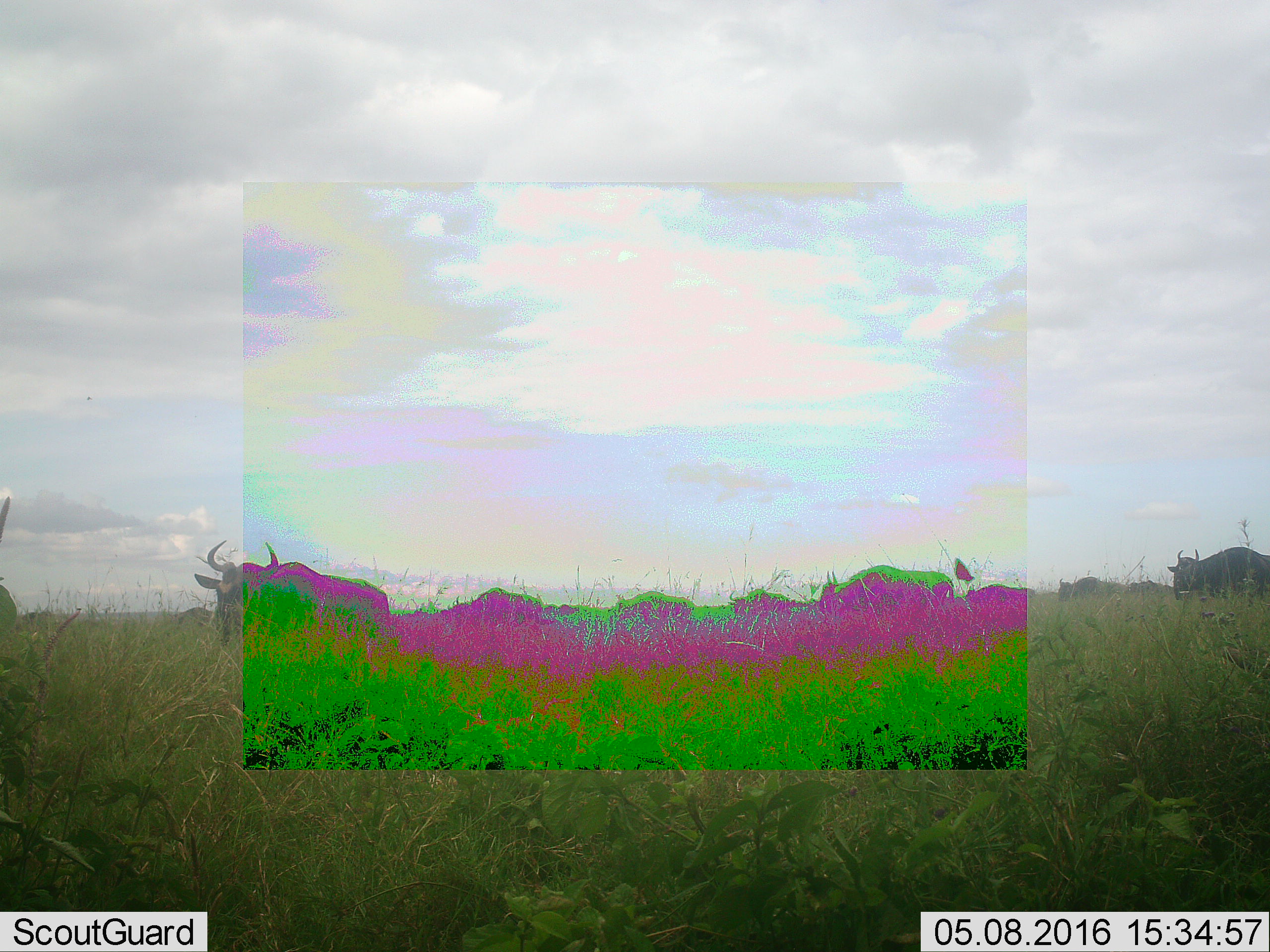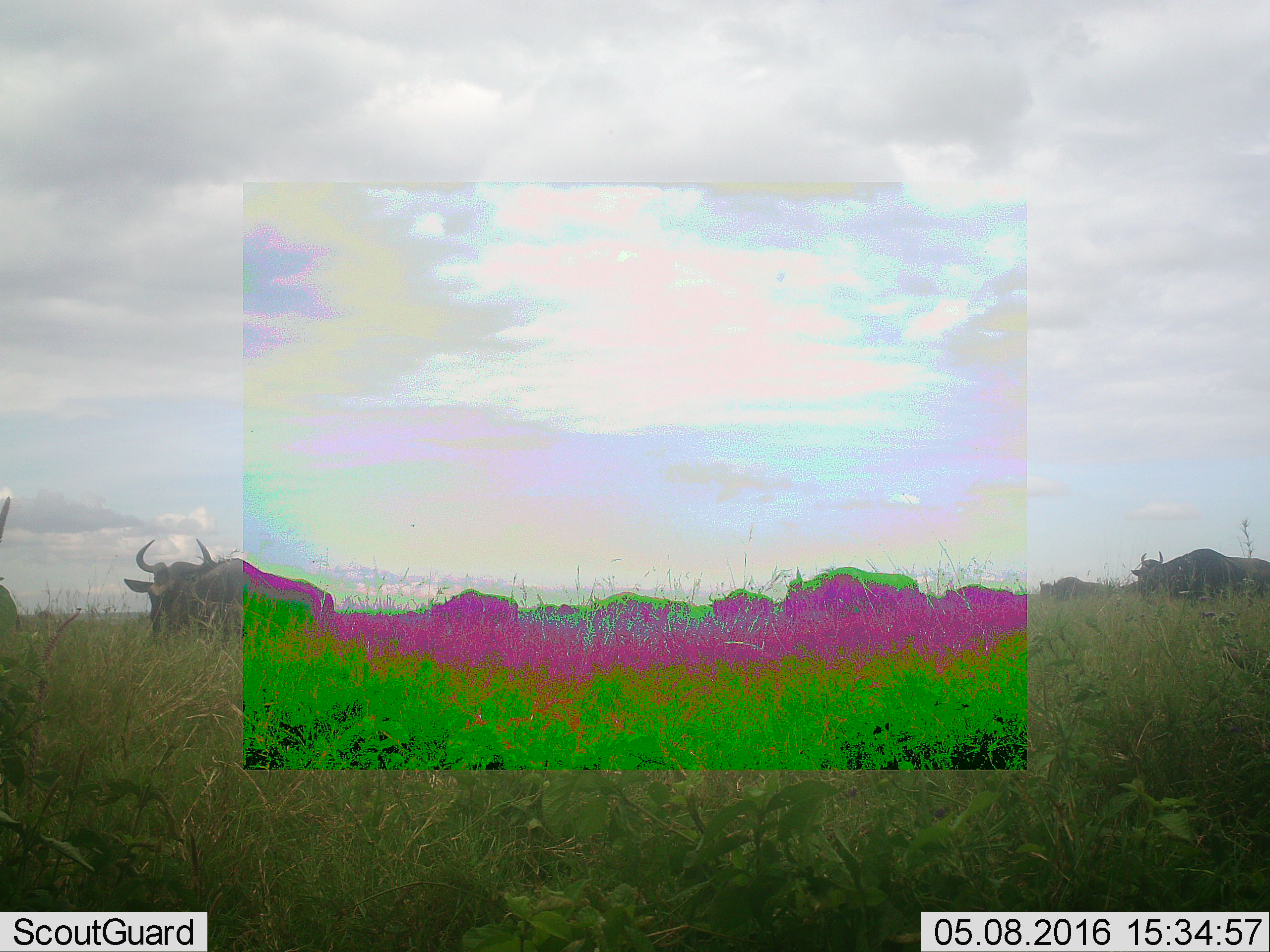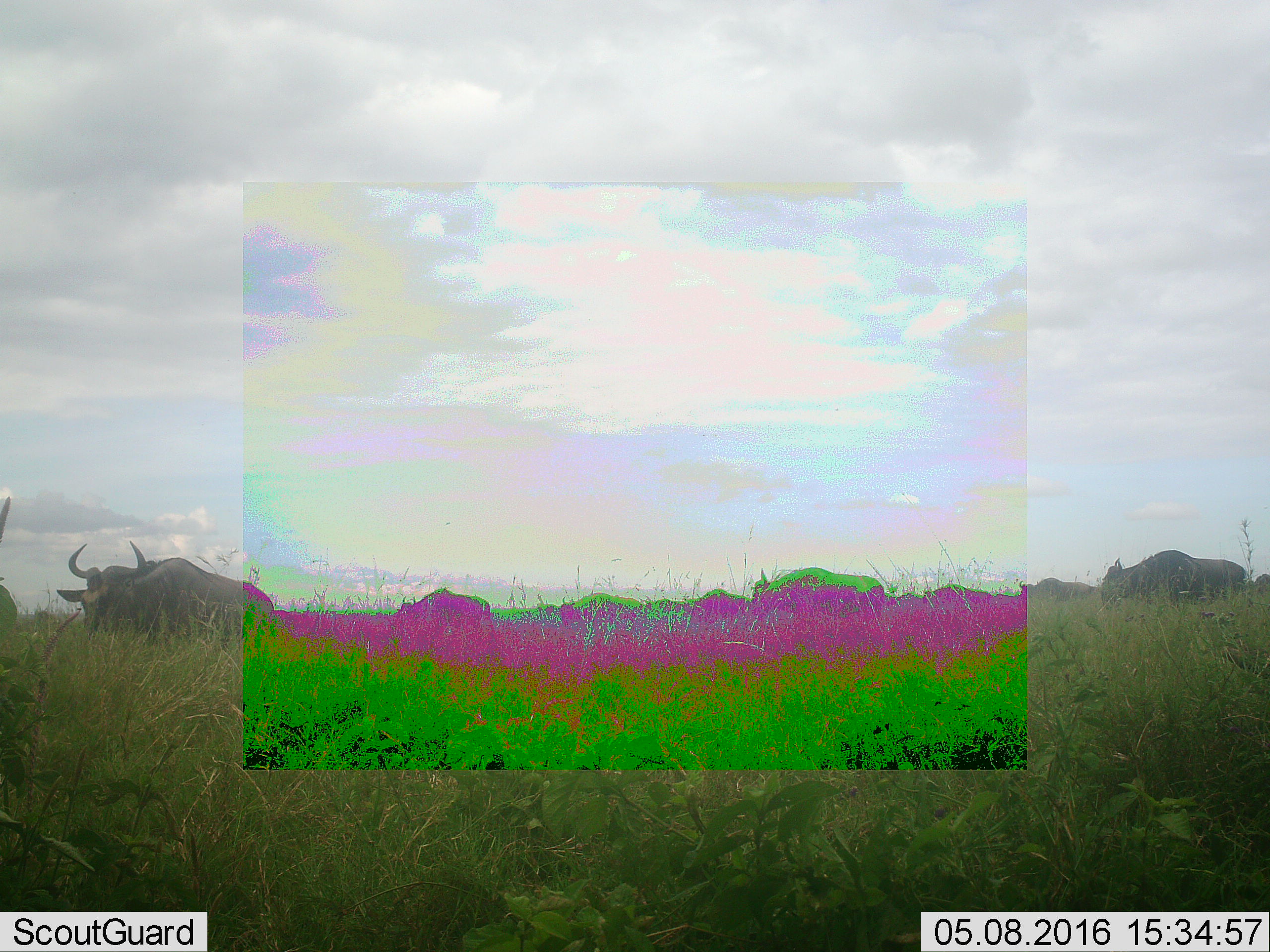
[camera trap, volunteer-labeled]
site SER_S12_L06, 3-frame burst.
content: unidentified animal